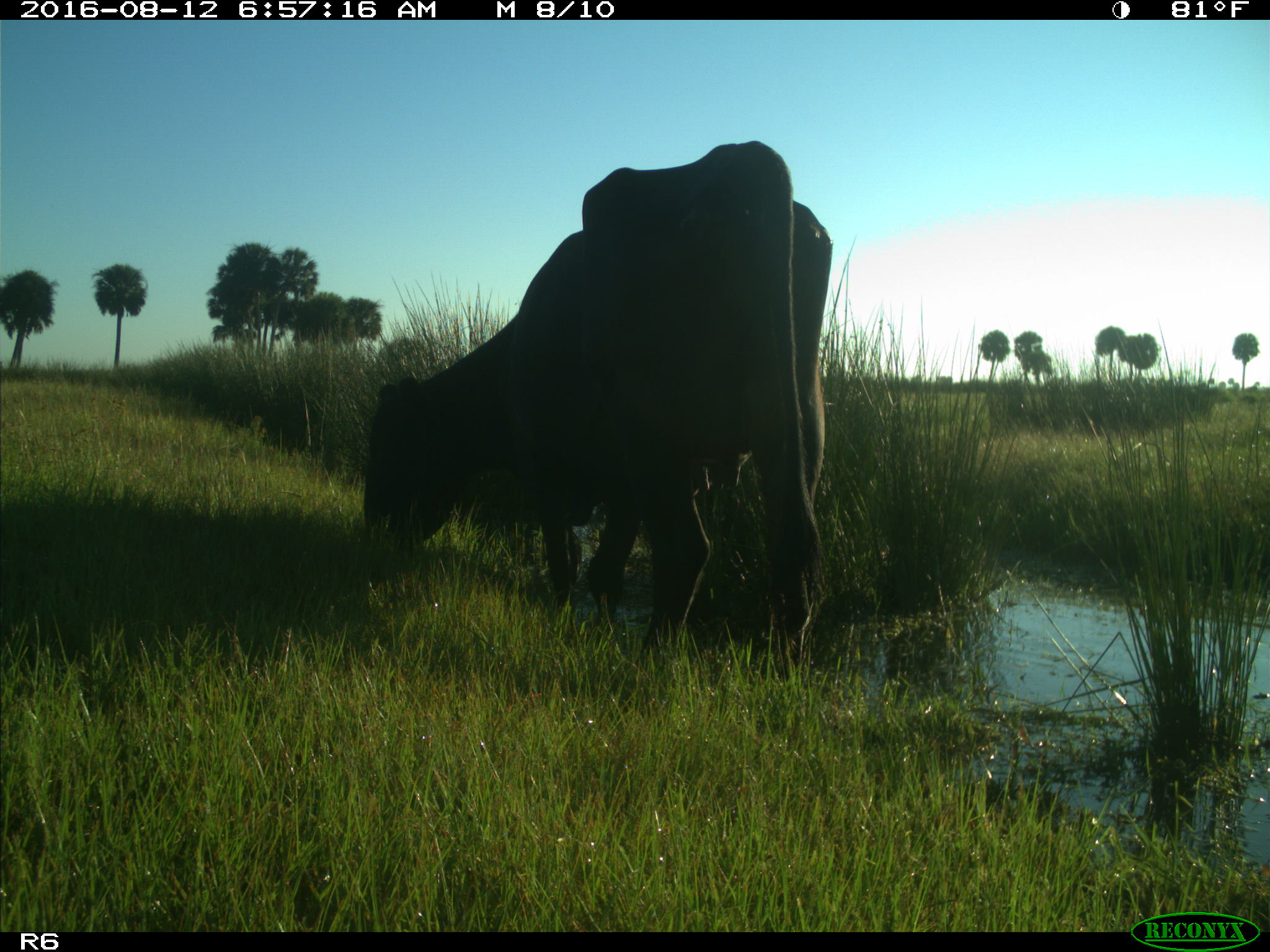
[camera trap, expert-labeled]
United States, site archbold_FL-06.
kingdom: Animalia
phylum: Chordata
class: Mammalia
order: Artiodactyla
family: Bovidae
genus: Bos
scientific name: Bos taurus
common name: domestic cow